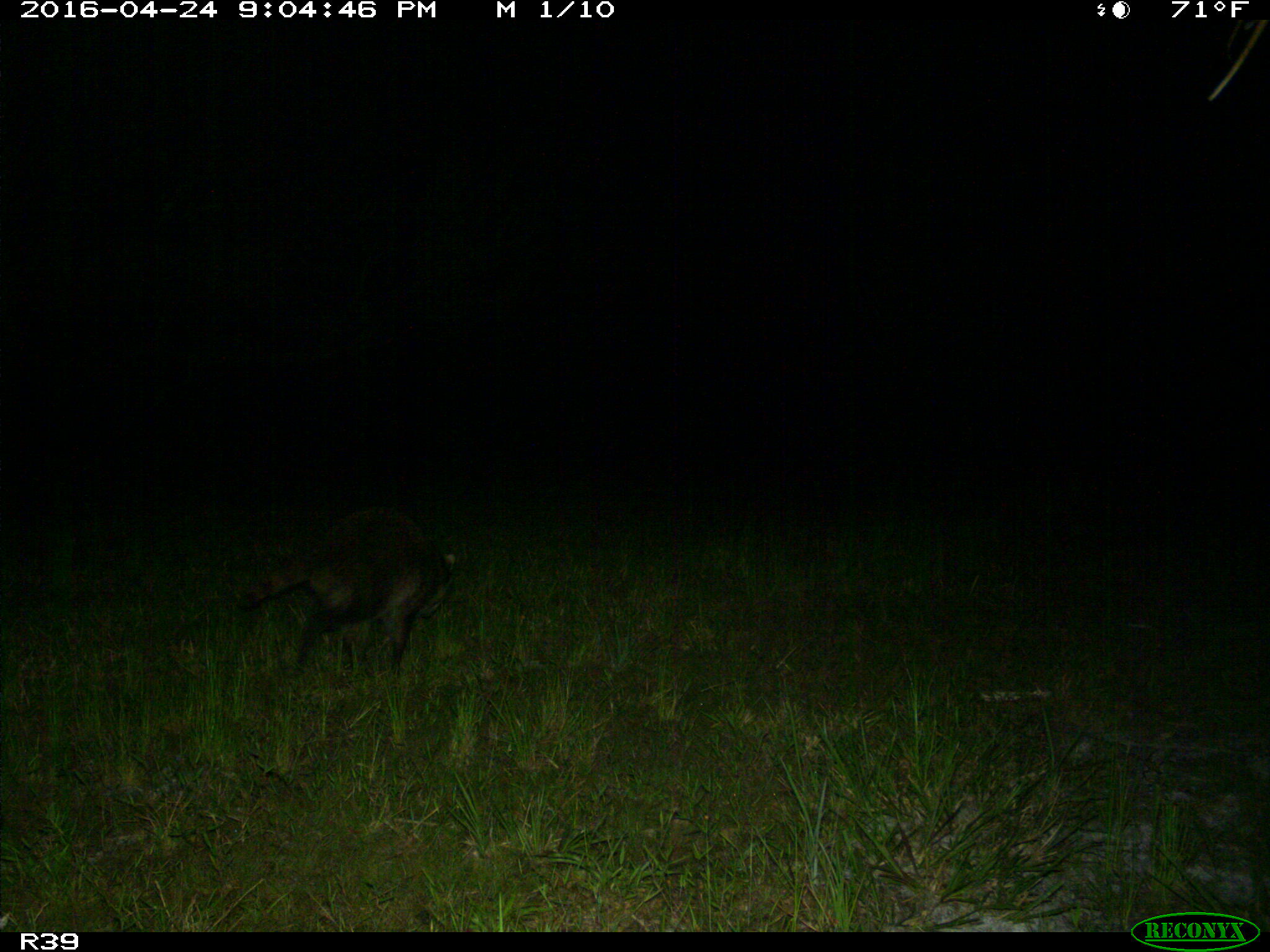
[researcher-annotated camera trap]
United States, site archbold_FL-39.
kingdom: Animalia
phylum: Chordata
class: Mammalia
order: Carnivora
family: Procyonidae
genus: Procyon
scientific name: Procyon lotor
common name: common raccoon